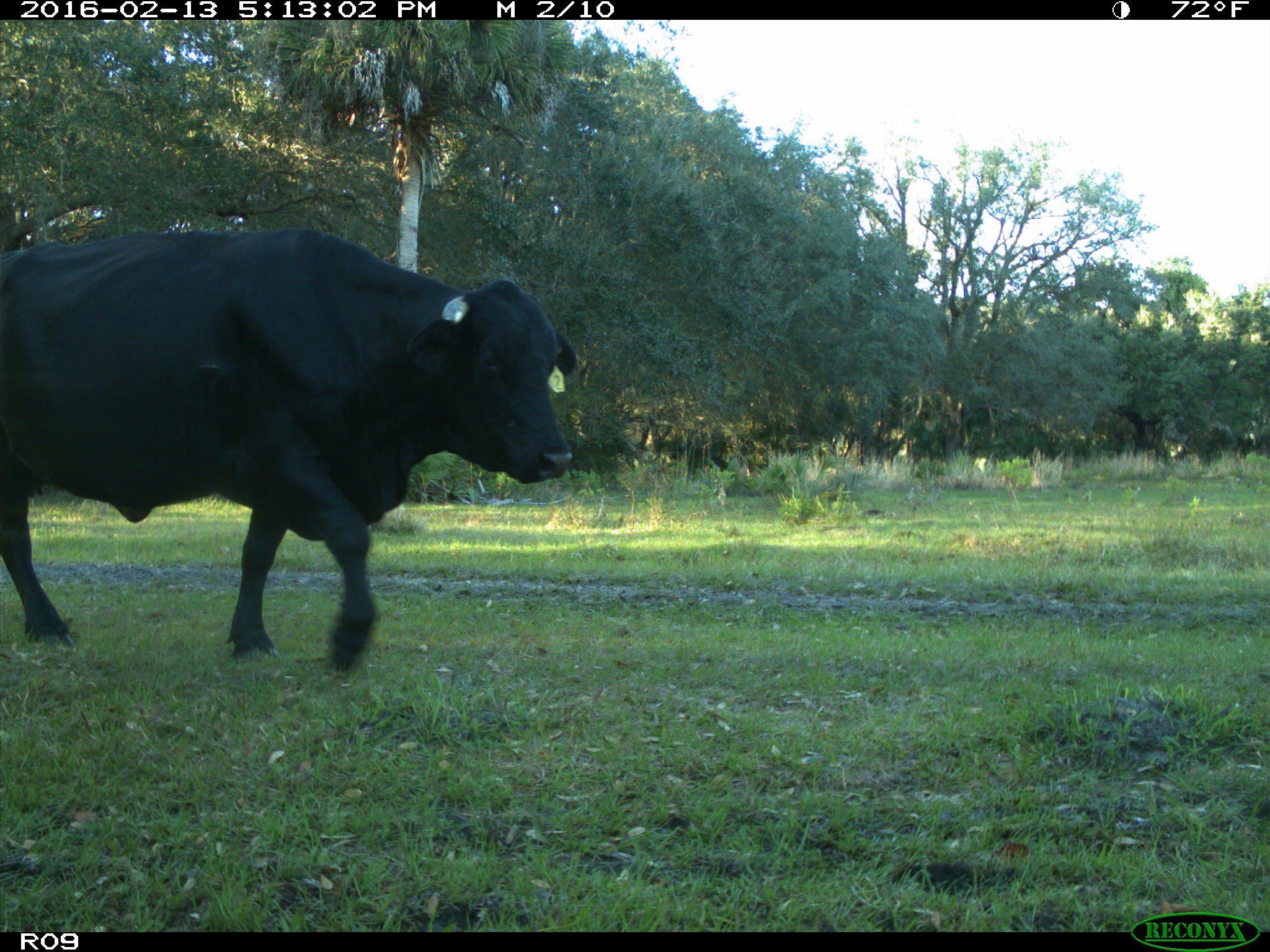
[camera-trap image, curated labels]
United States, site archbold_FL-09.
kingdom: Animalia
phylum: Chordata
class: Mammalia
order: Artiodactyla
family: Bovidae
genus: Bos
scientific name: Bos taurus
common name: domestic cow